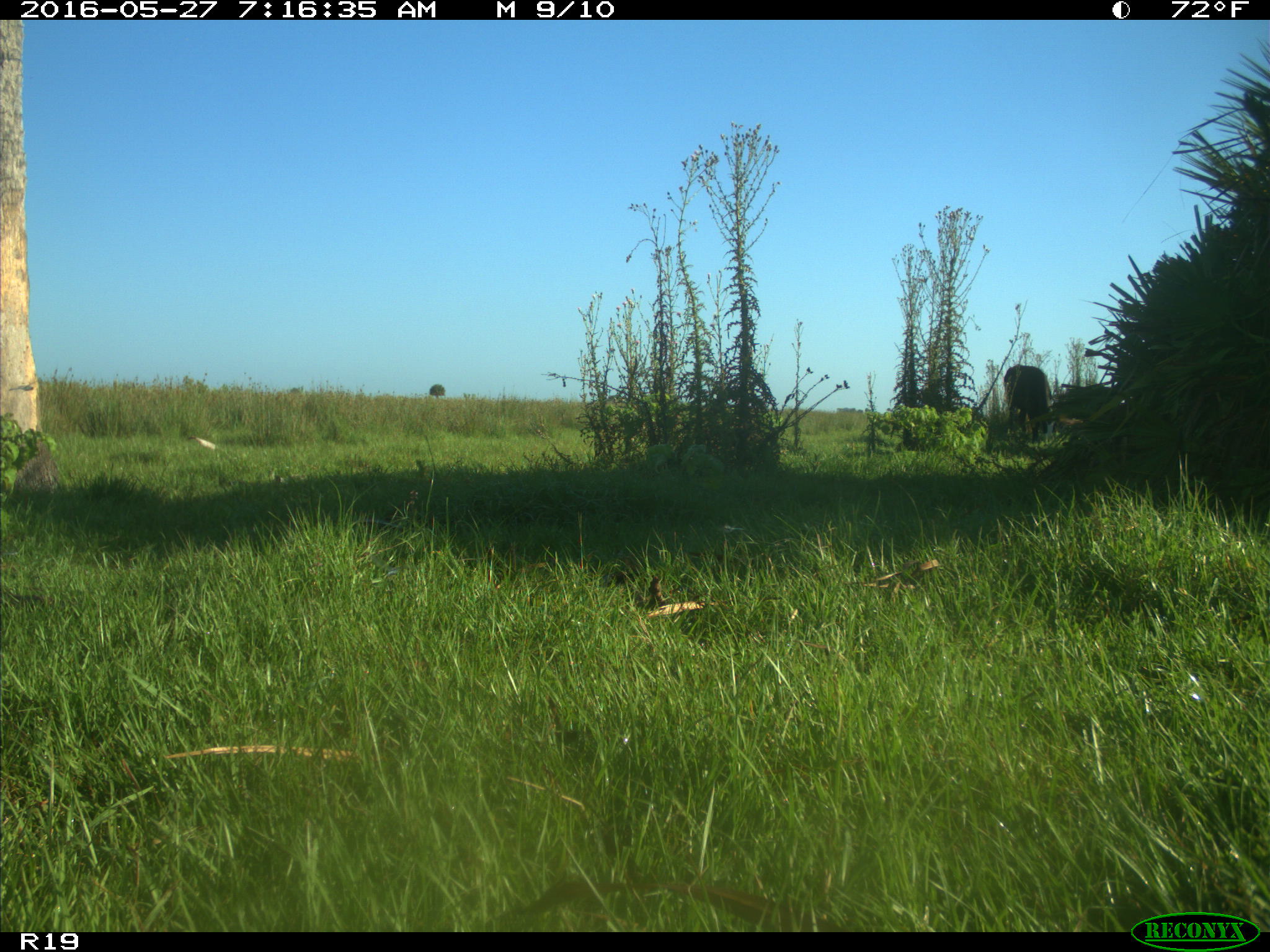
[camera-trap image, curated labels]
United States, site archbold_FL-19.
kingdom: Animalia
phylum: Chordata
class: Mammalia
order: Artiodactyla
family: Bovidae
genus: Bos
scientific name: Bos taurus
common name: domestic cow